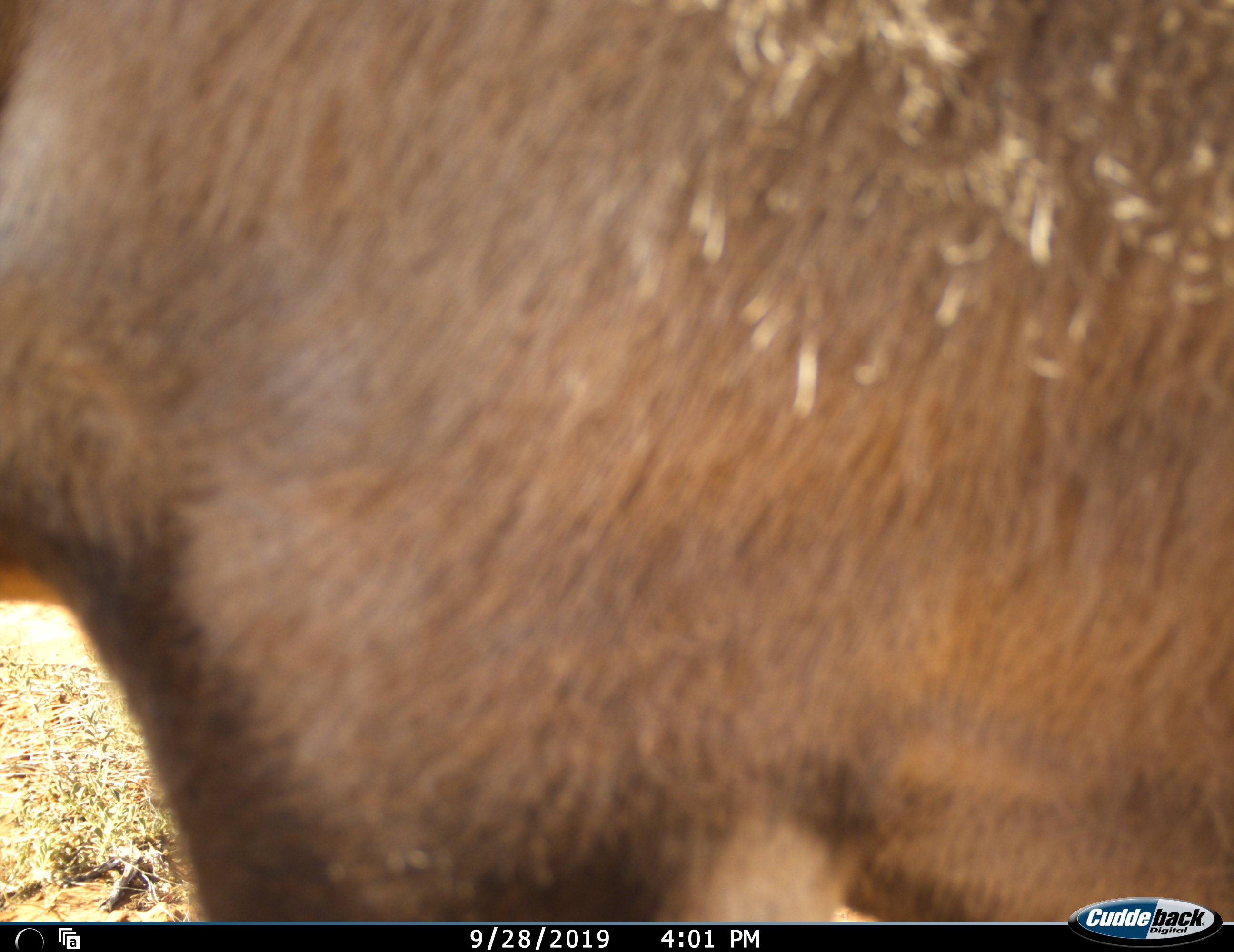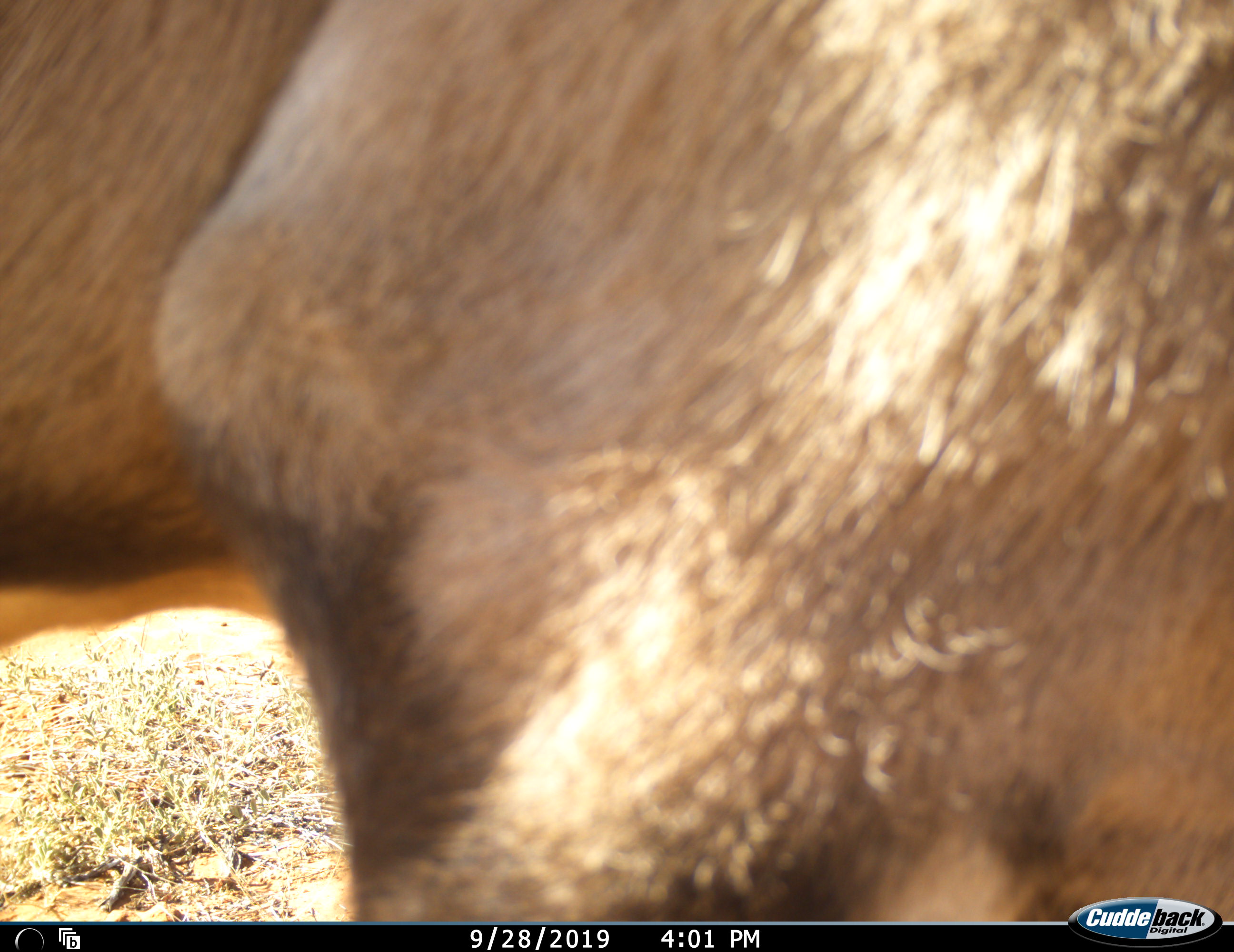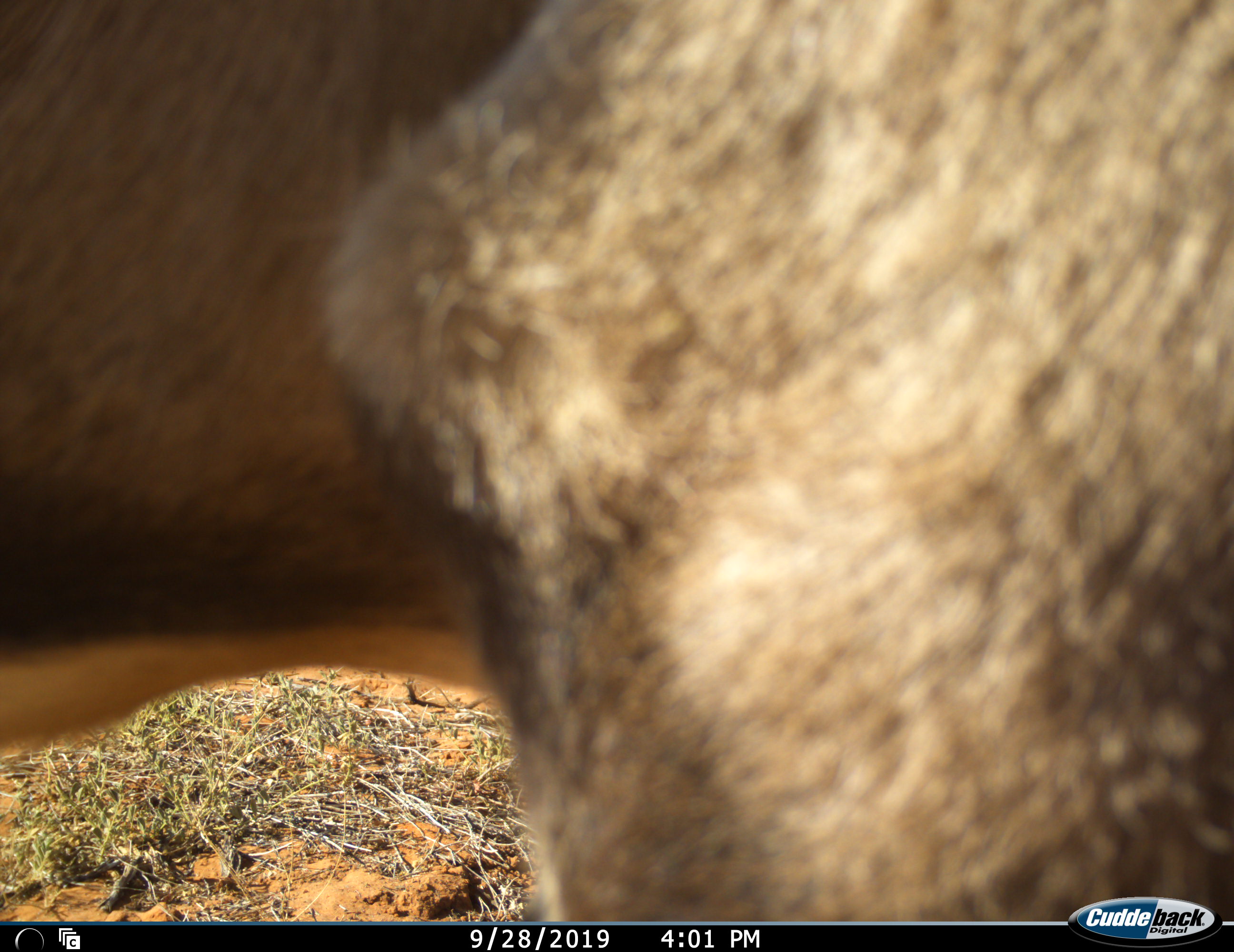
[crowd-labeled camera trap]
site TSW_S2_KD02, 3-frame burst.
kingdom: Animalia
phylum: Chordata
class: Mammalia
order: Artiodactyla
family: Bovidae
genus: Oryx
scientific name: Oryx gazella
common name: gemsbok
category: oryx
Oryx (gemsbok) (Oryx gazella), count 1. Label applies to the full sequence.